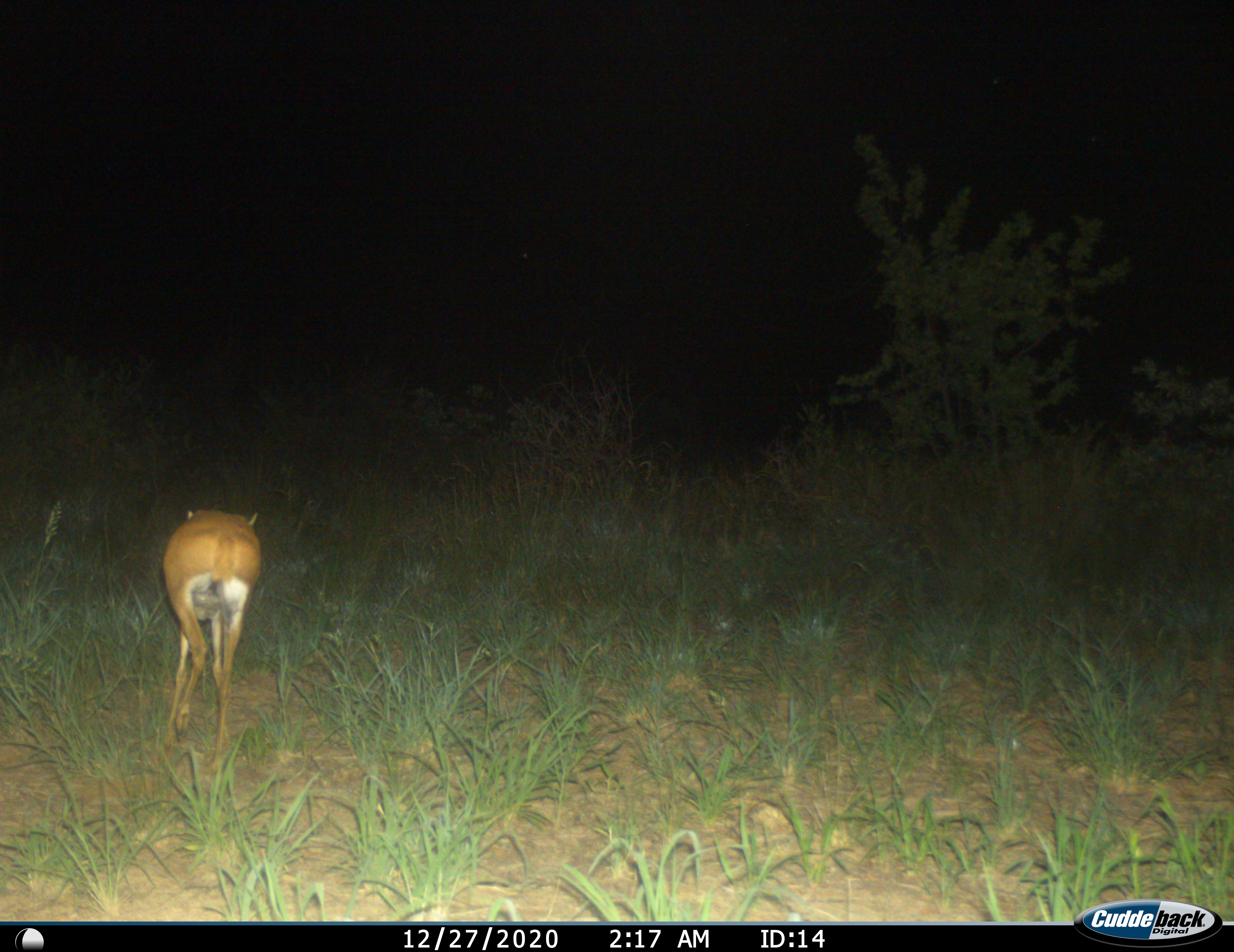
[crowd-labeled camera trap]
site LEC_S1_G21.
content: unidentified animal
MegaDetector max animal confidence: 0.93